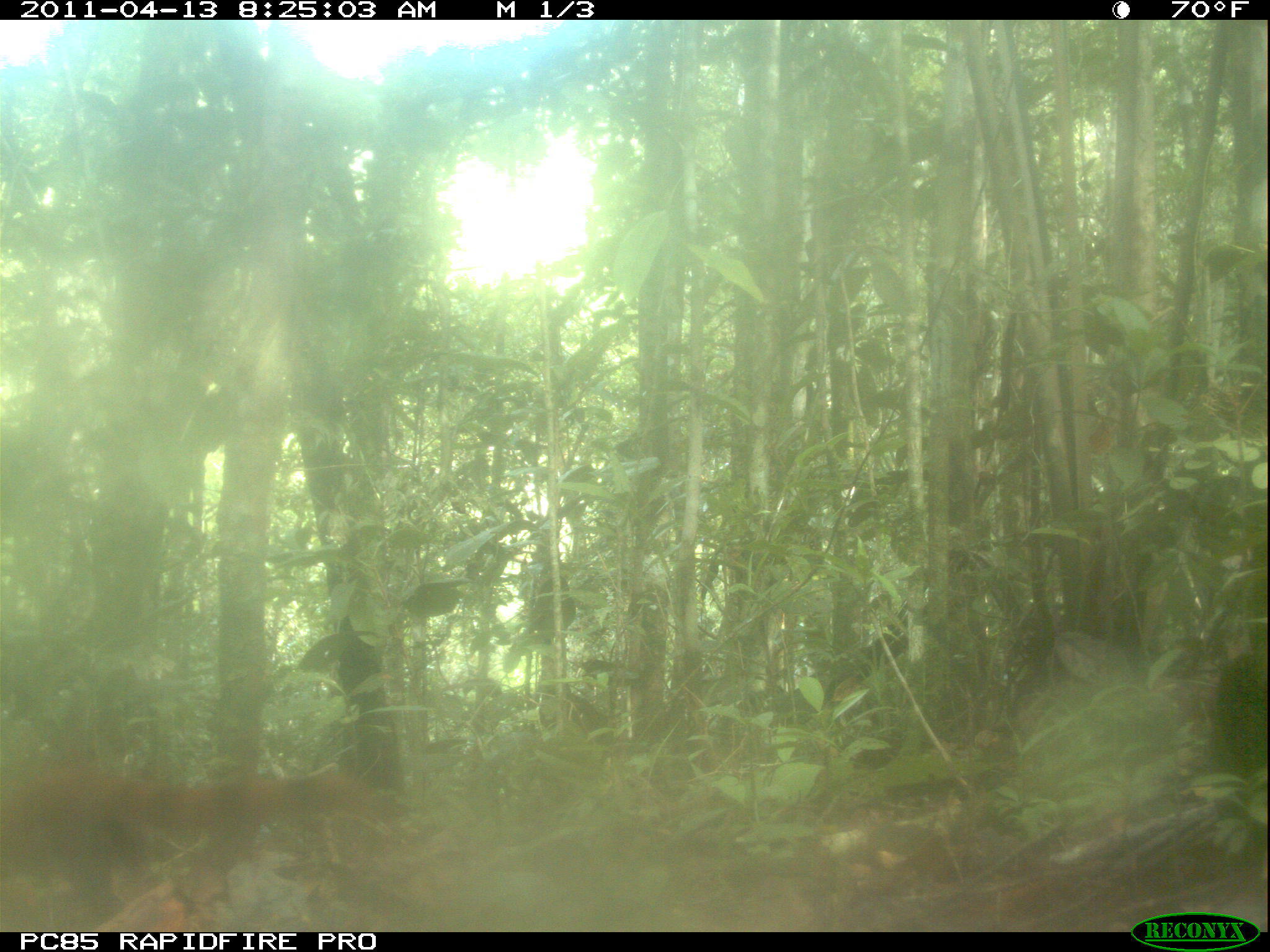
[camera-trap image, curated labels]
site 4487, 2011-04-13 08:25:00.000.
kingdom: Animalia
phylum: Chordata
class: Mammalia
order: Carnivora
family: Eupleridae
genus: Galidia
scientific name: Galidia elegans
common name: ring-tailed vontsira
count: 1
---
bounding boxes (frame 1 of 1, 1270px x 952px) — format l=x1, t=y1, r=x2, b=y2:
galidia elegans: l=1, t=762, r=376, b=894